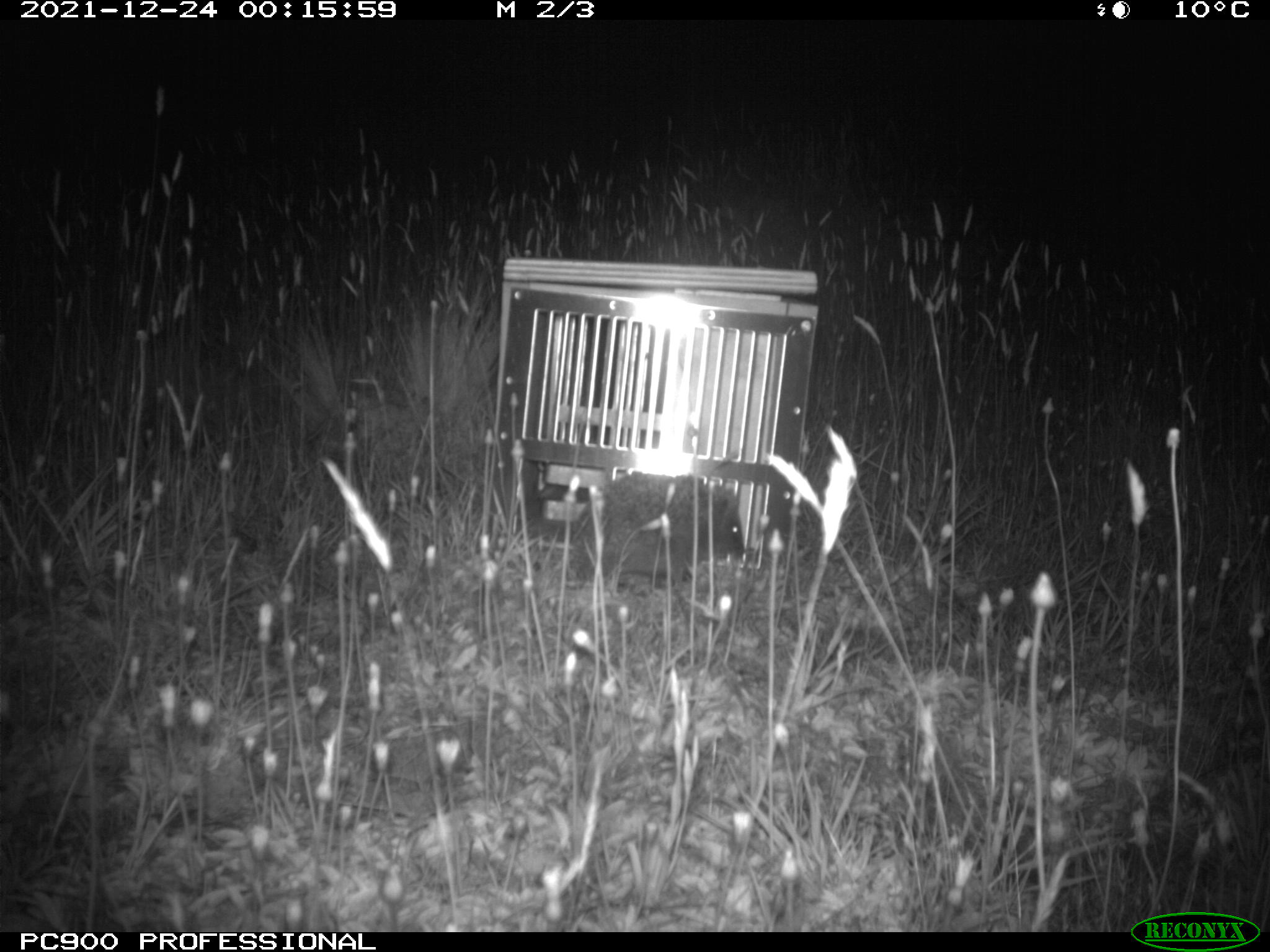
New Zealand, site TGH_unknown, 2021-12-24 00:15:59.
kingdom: Animalia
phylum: Chordata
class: Mammalia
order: Eulipotyphla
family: Erinaceidae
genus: Erinaceus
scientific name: Erinaceus europaeus europaeus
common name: european hedgehog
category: hedgehog